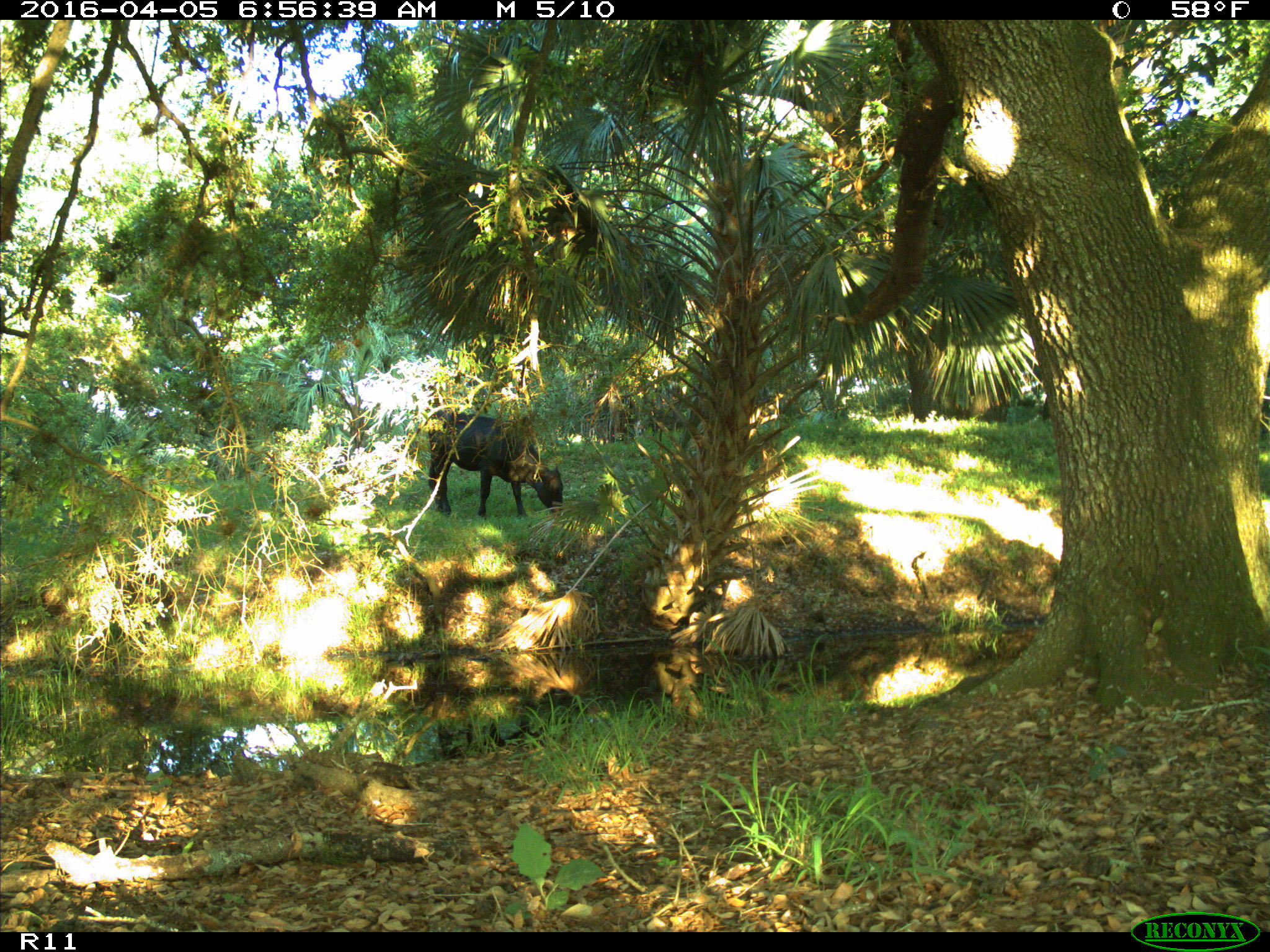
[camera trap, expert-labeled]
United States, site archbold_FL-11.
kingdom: Animalia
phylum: Chordata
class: Mammalia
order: Artiodactyla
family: Bovidae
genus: Bos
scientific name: Bos taurus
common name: domestic cow